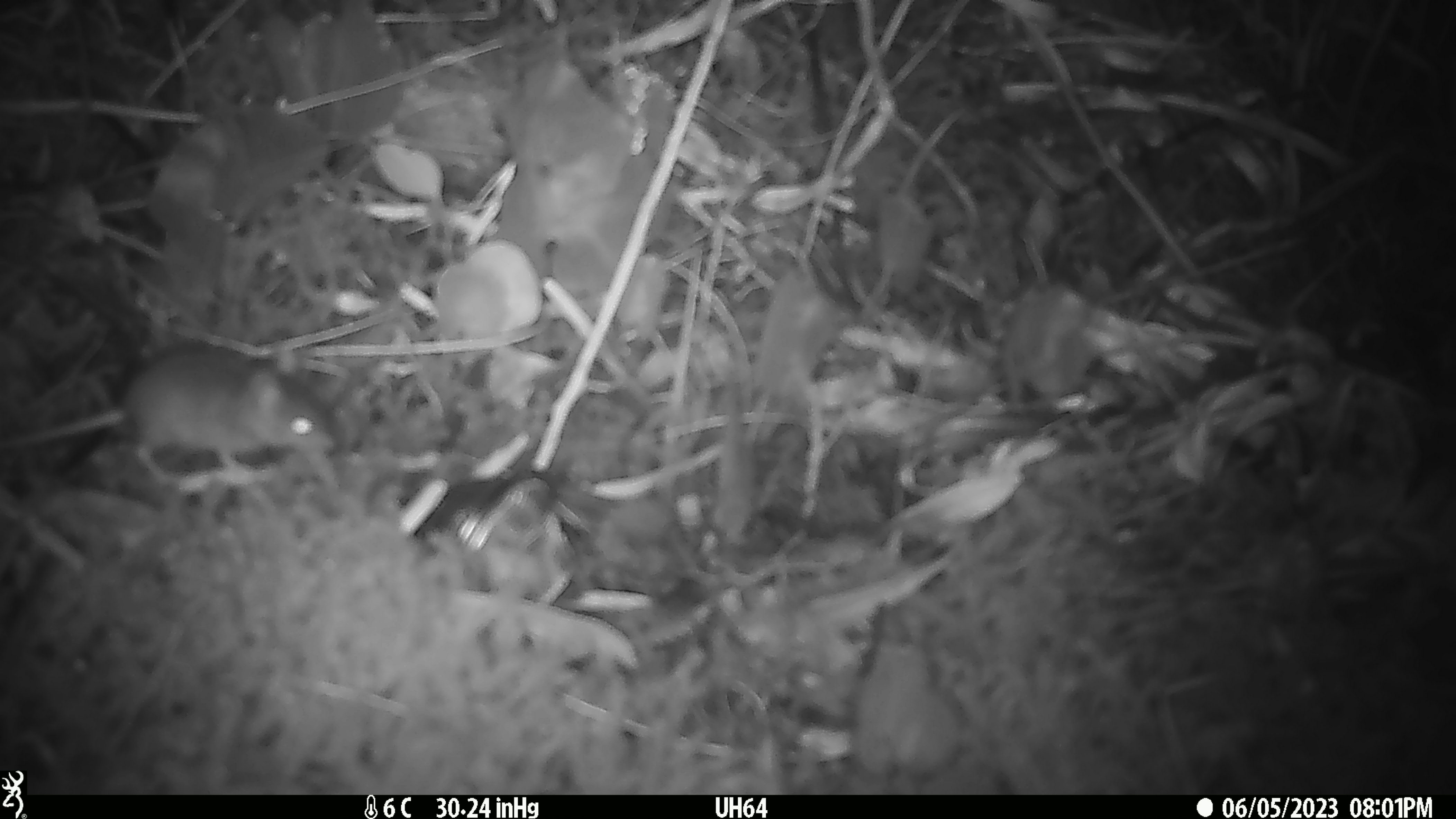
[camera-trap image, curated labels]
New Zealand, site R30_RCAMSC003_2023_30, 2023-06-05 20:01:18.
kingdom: Animalia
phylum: Chordata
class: Mammalia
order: Rodentia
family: Muridae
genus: Mus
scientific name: Mus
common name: mouse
Mouse (Mus).